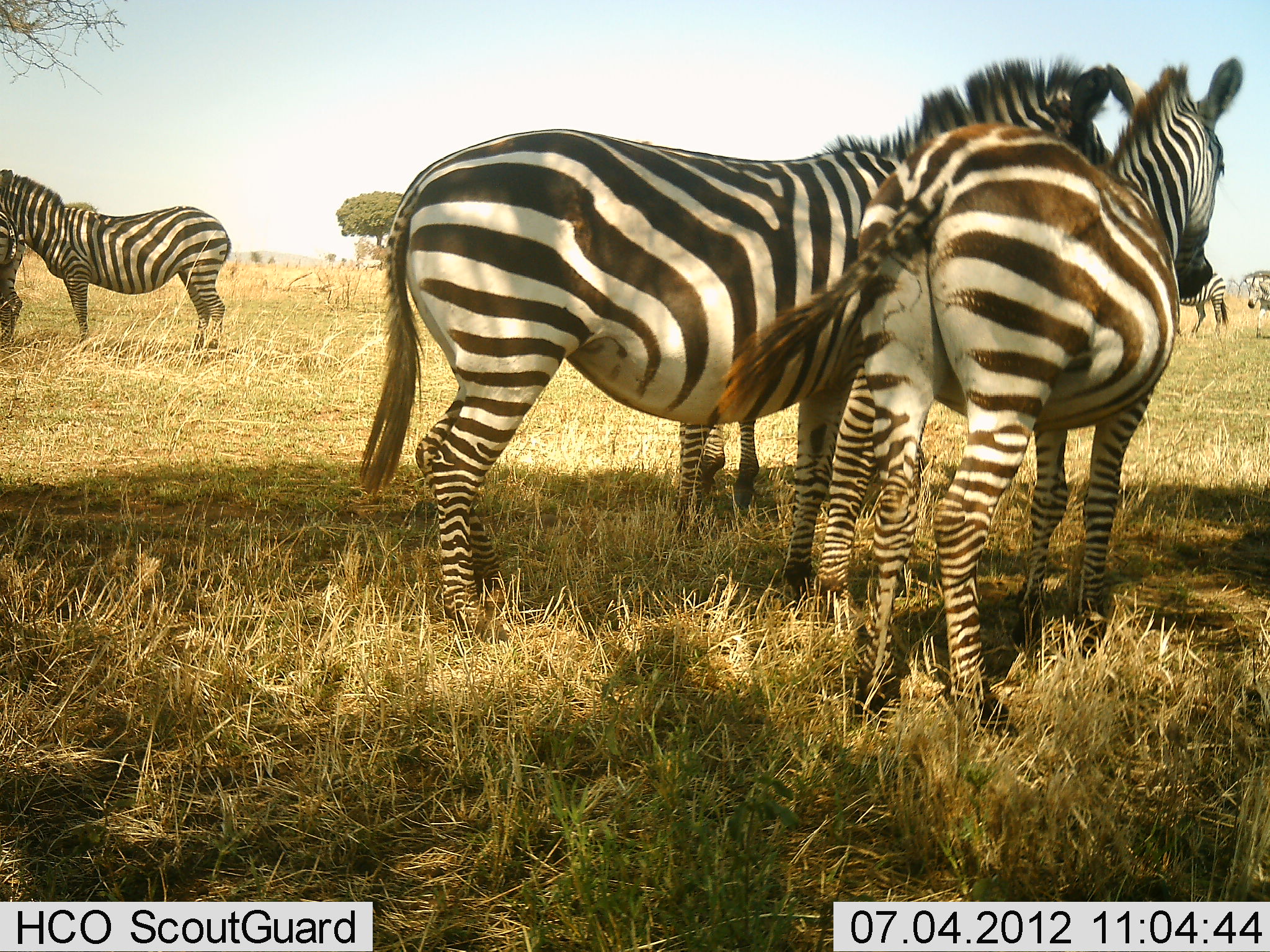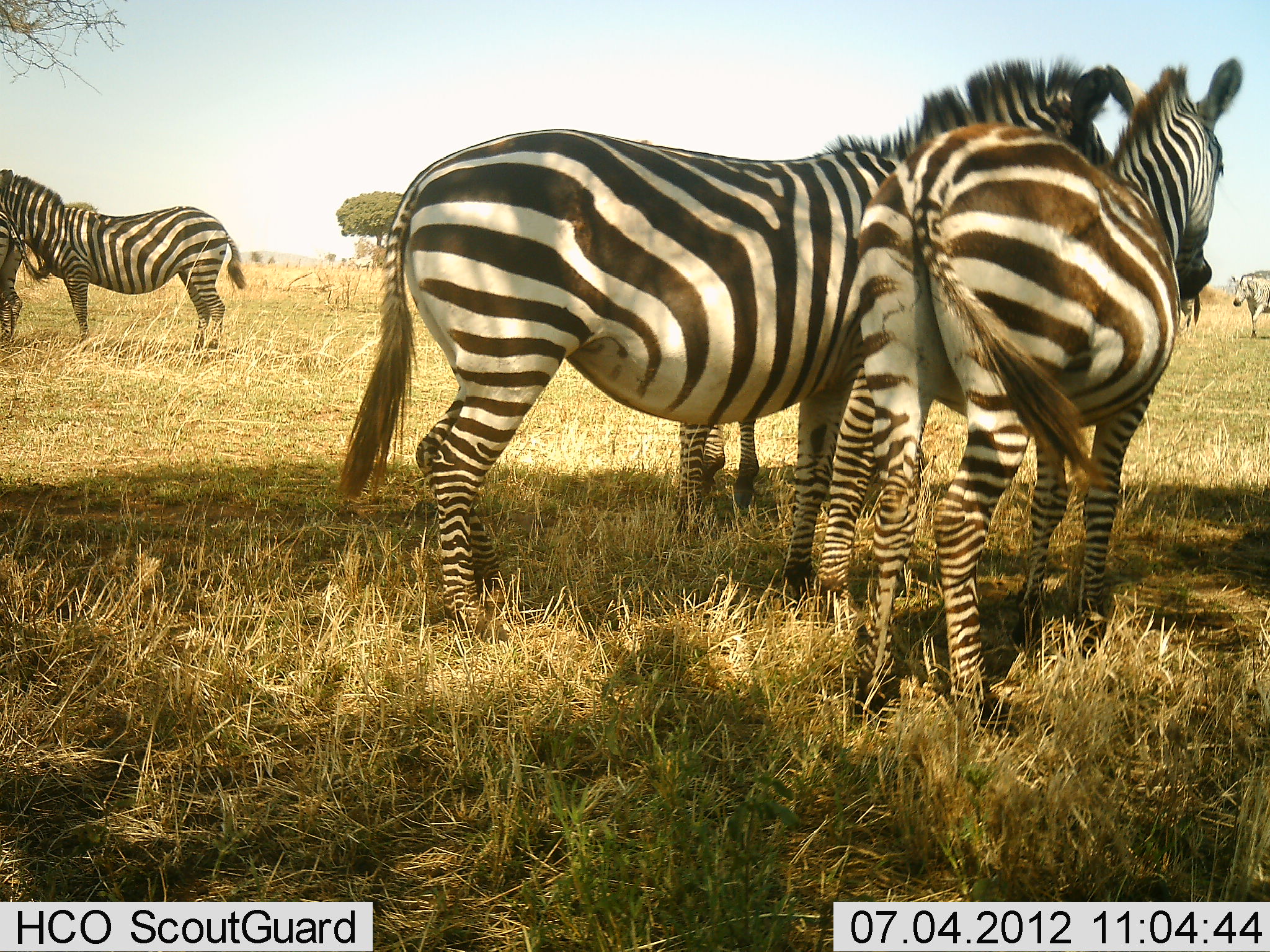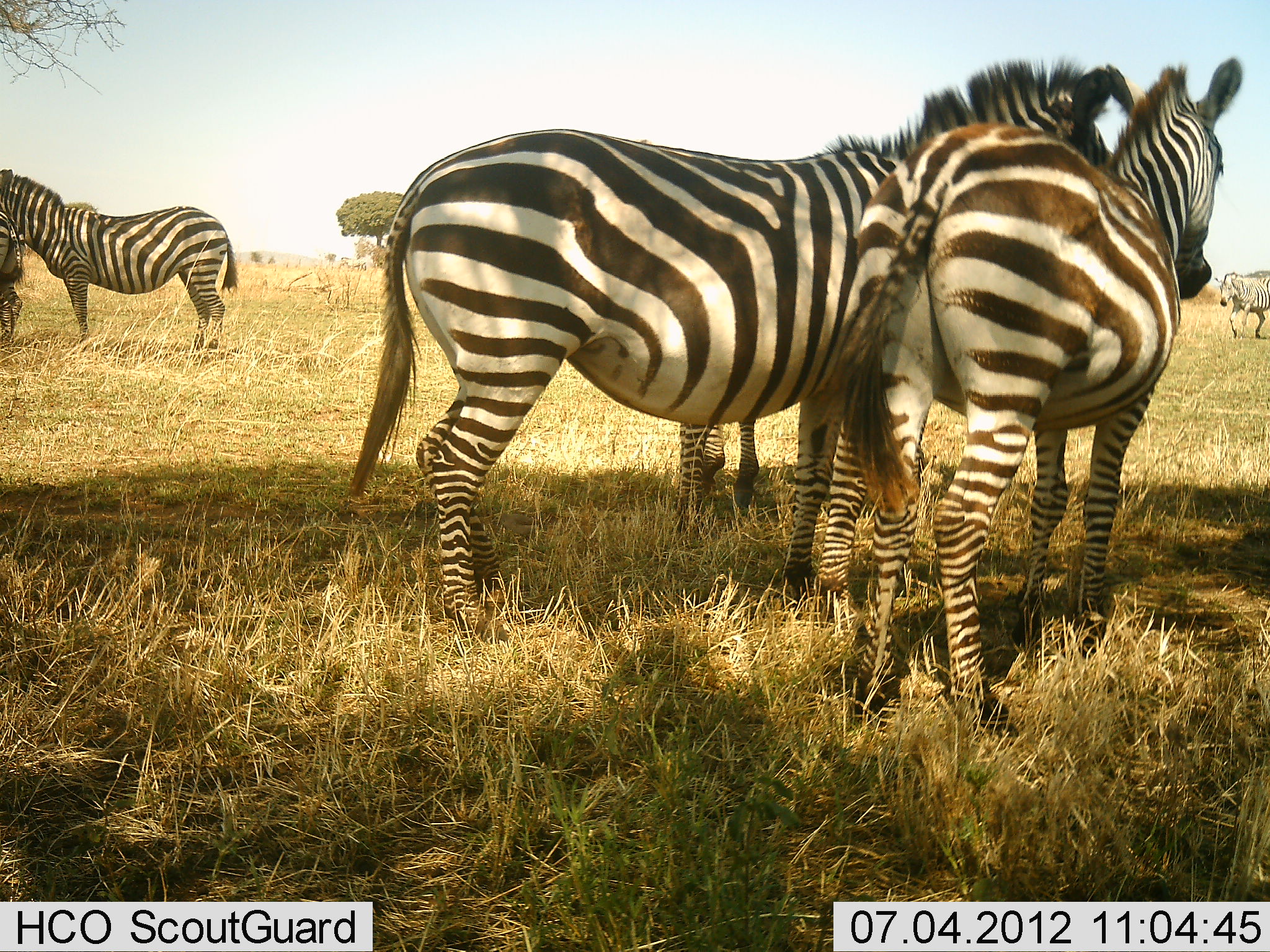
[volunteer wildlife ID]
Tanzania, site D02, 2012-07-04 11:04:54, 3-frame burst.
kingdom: Animalia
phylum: Chordata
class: Mammalia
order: Perissodactyla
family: Equidae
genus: Equus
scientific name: Equus quagga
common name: plains zebra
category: zebra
Zebra (plains zebra) (Equus quagga), count 7. Behavior (volunteer vote fractions): standing 100%, resting 0%, moving 50%, interacting 20%. Young present (vote fraction): 10%. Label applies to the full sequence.